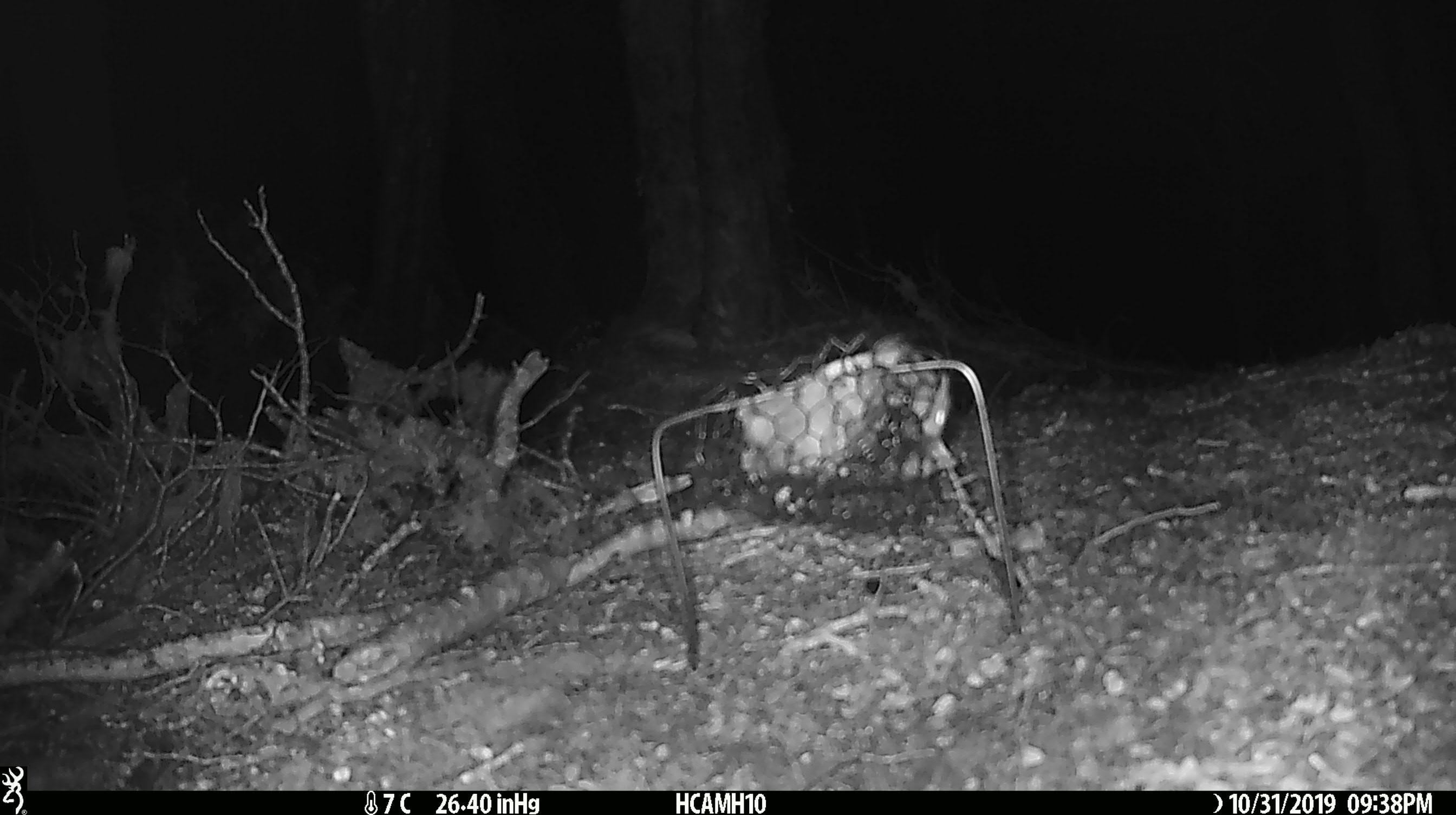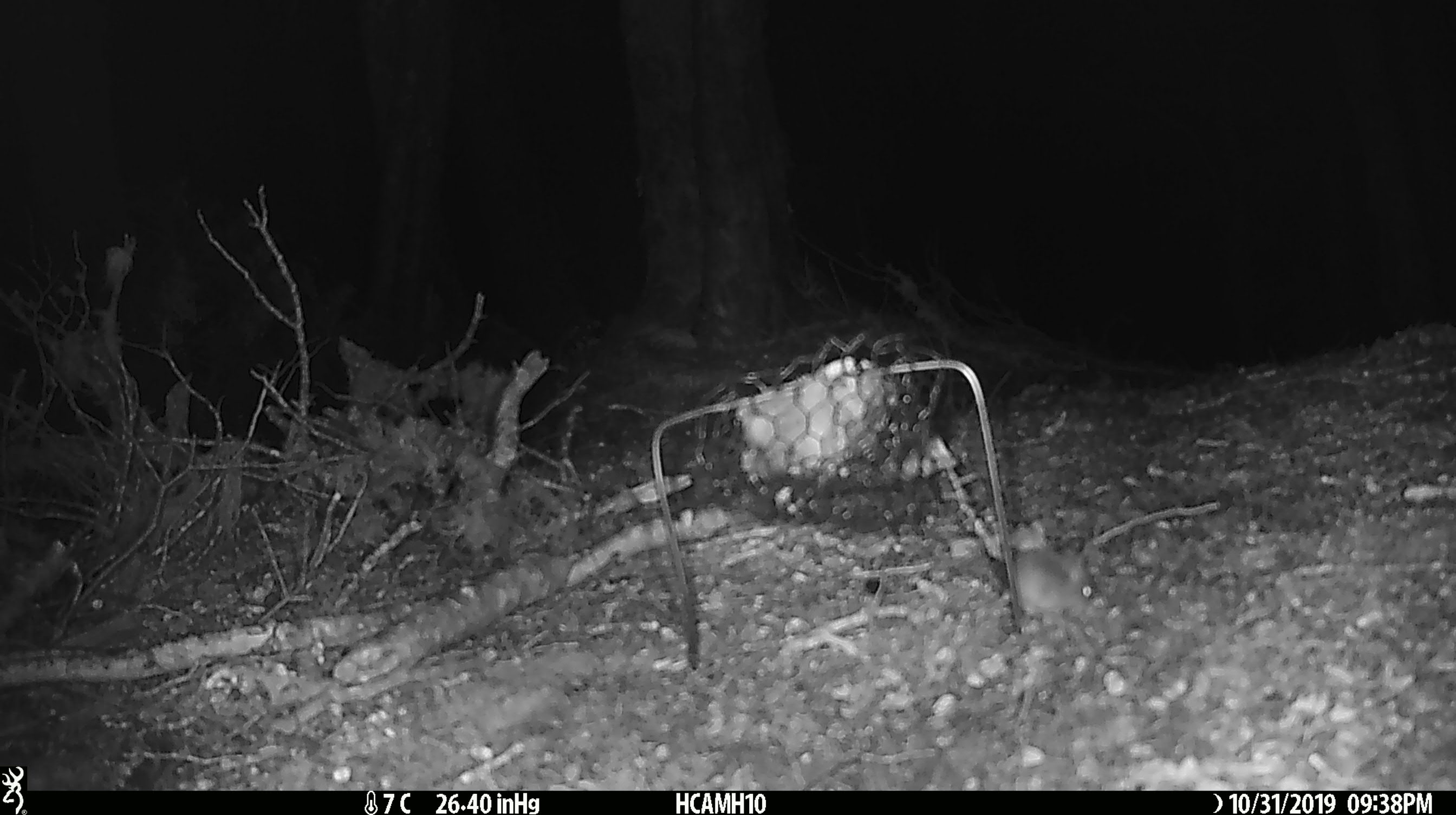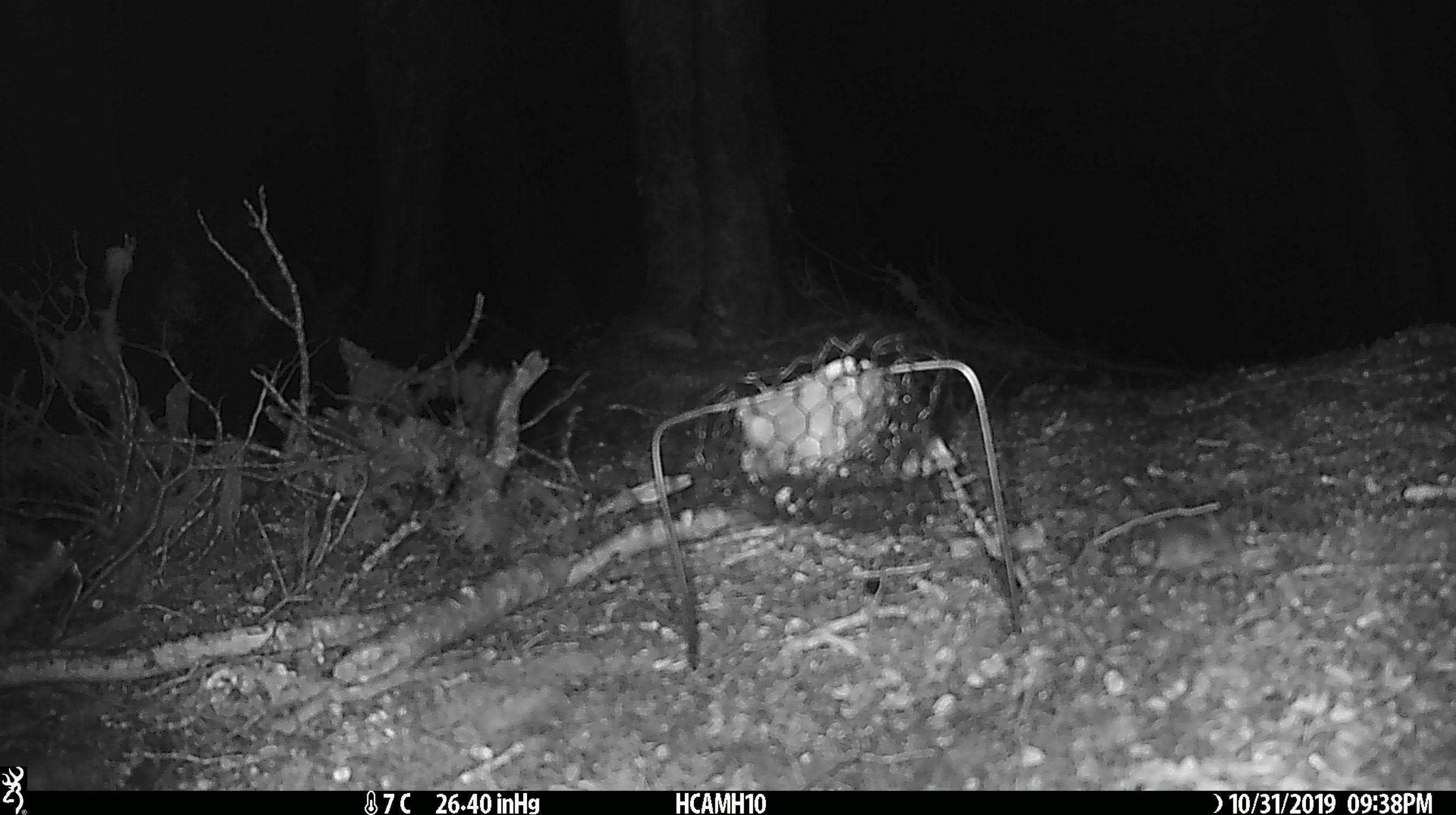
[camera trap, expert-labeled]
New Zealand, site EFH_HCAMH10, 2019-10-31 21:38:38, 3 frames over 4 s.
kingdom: Animalia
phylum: Chordata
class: Mammalia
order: Rodentia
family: Muridae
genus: Mus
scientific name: Mus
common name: mouse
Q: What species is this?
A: Mouse (Mus).